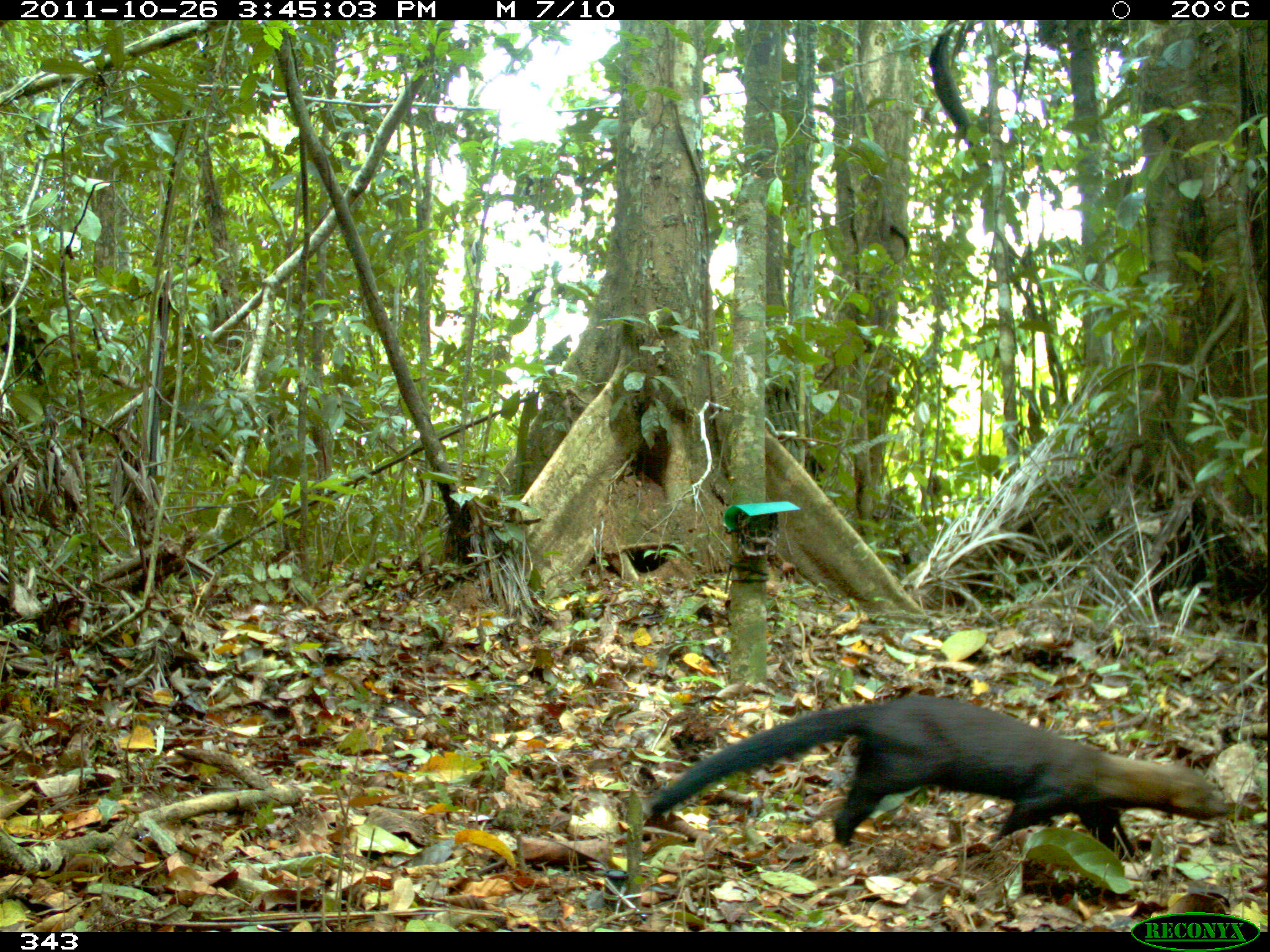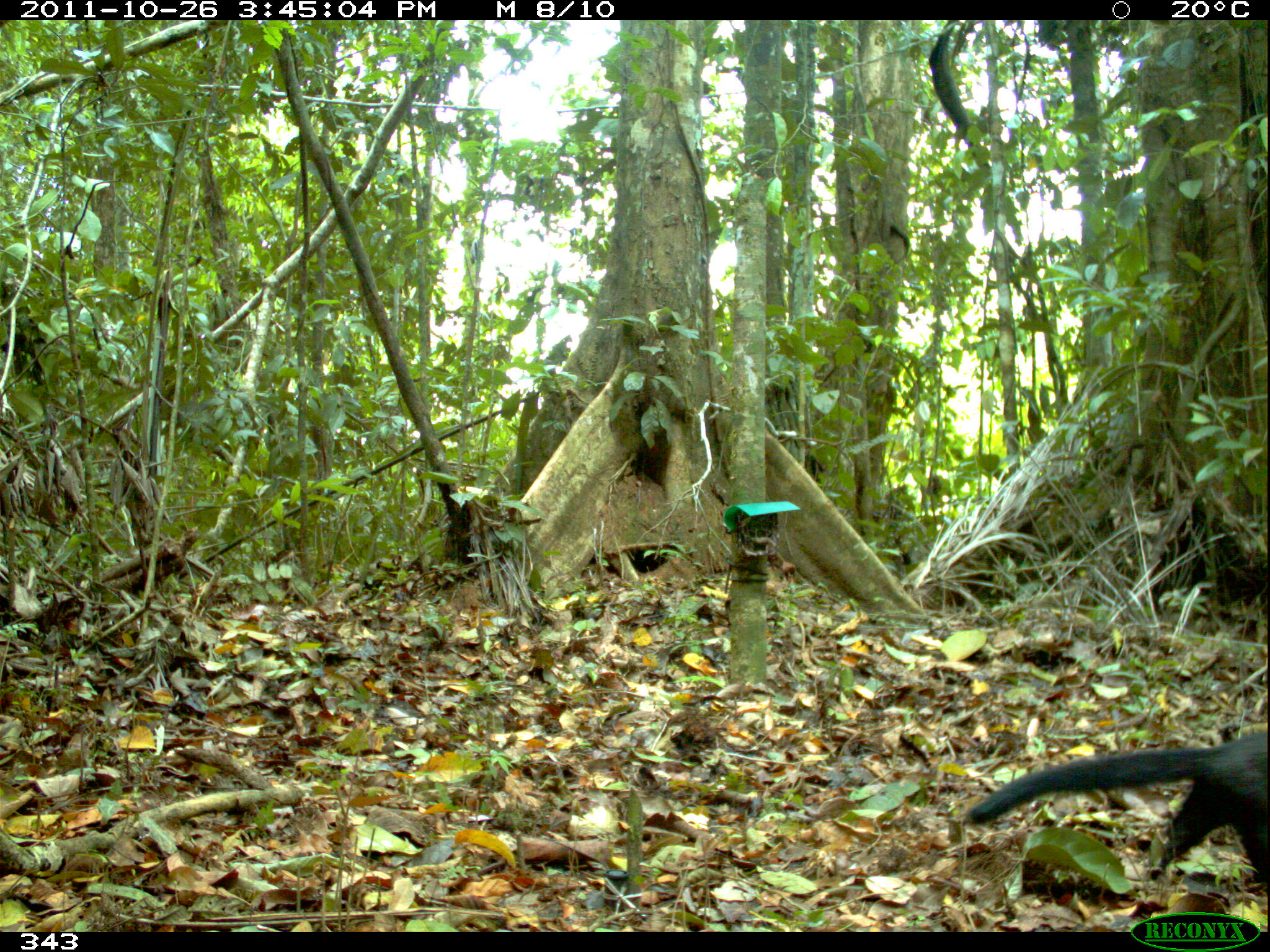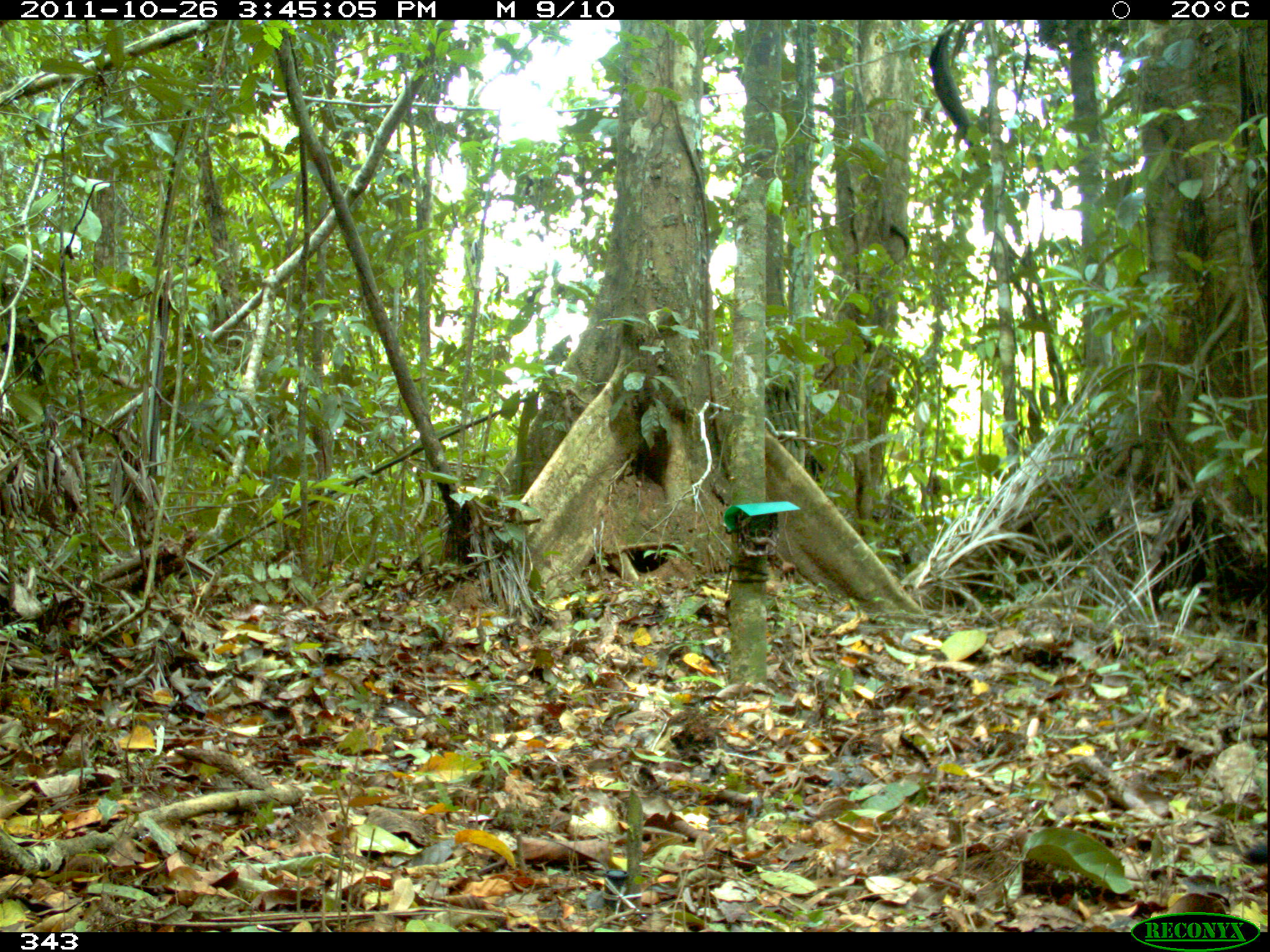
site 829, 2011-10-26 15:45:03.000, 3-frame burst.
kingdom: Animalia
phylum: Chordata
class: Mammalia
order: Carnivora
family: Mustelidae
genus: Eira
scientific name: Eira barbara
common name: tayra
Eira barbara (tayra).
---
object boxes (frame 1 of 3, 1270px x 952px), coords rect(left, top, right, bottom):
eira barbara: rect(648, 693, 1231, 849)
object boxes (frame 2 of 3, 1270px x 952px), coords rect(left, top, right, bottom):
eira barbara: rect(964, 729, 1270, 893)